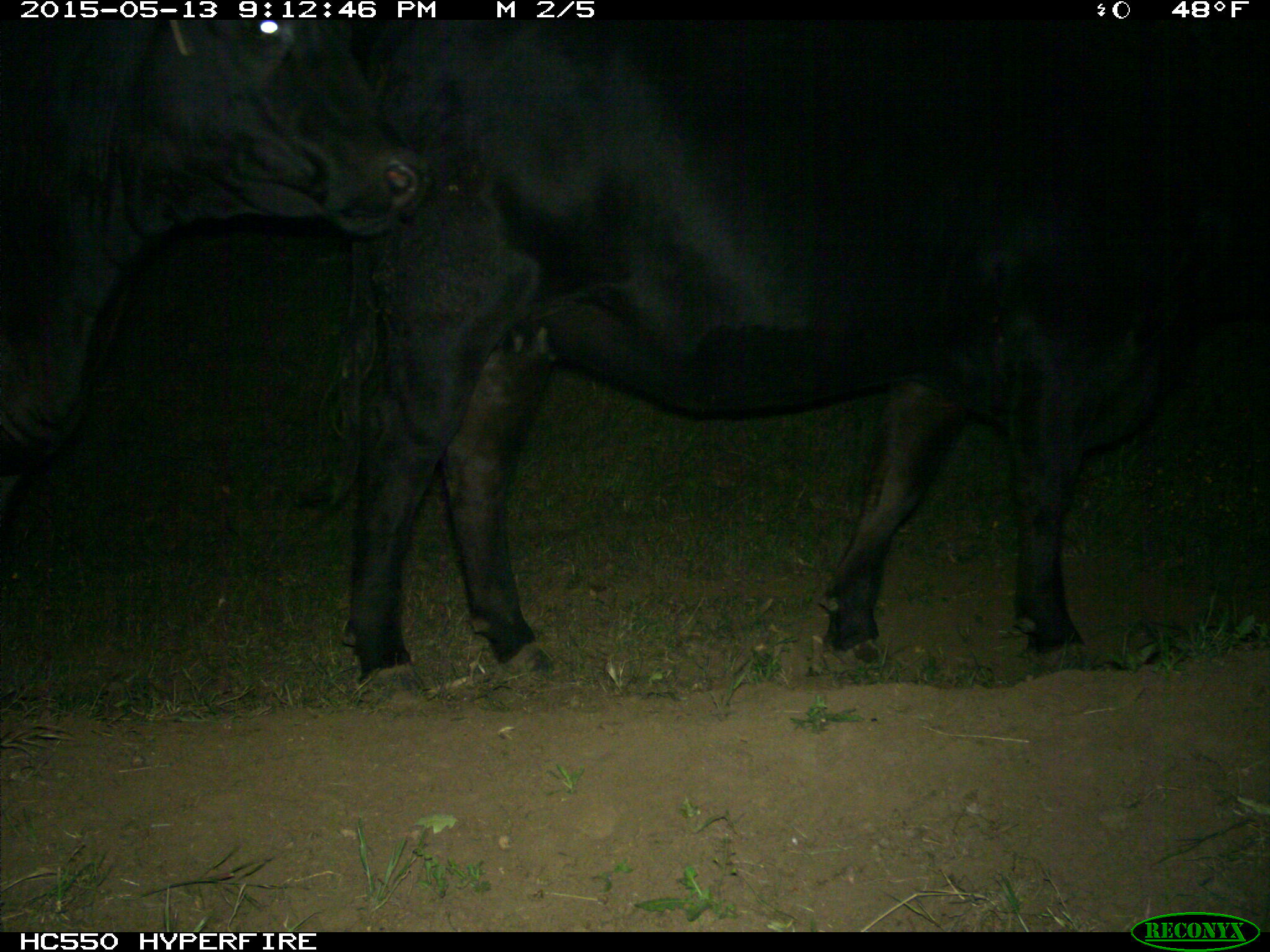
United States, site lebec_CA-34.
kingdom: Animalia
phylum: Chordata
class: Mammalia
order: Artiodactyla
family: Bovidae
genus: Bos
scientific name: Bos taurus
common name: domestic cow